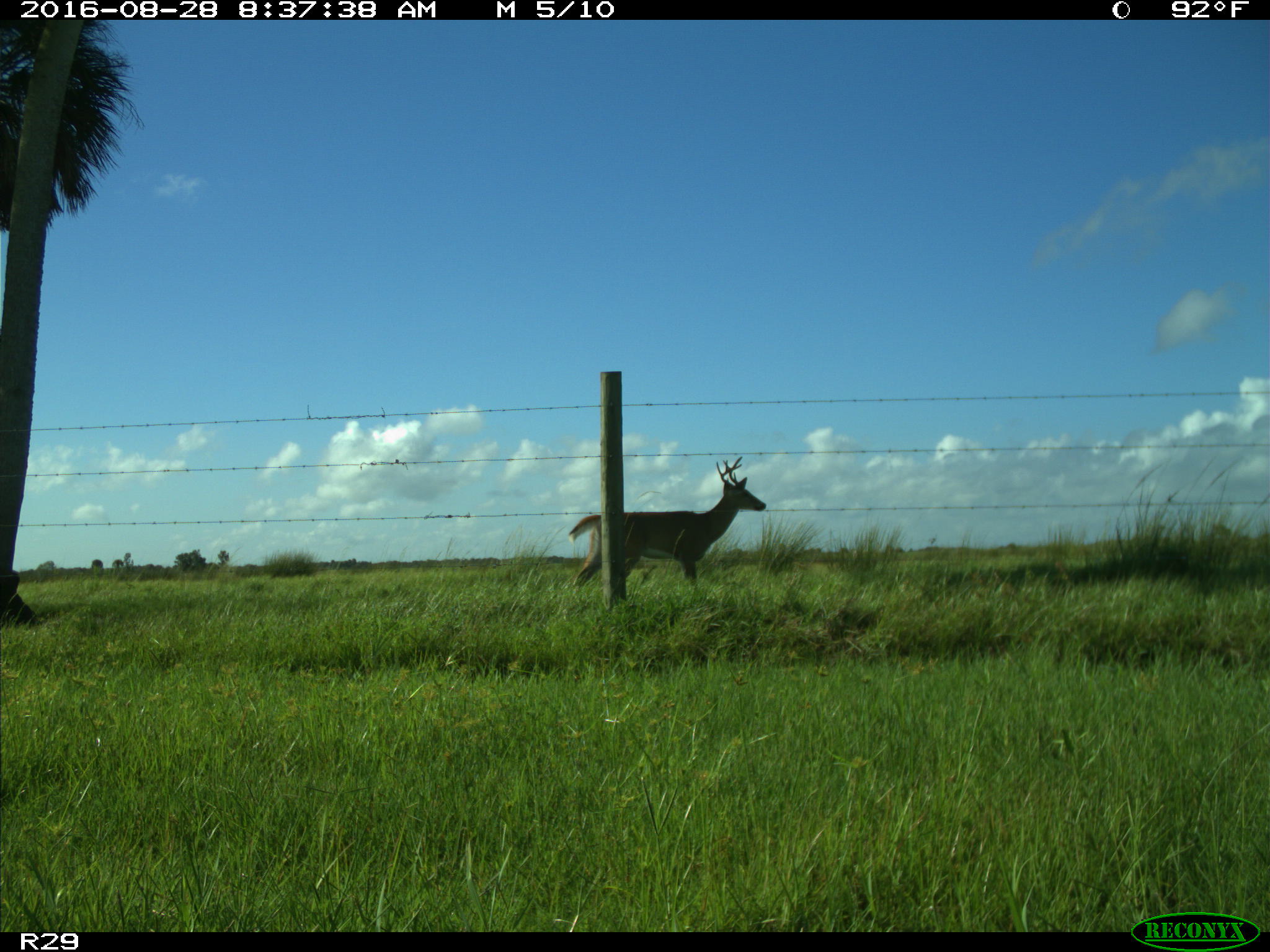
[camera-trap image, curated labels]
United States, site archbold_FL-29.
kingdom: Animalia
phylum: Chordata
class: Mammalia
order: Artiodactyla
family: Cervidae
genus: Odocoileus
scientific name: Odocoileus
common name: deer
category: unidentified deer